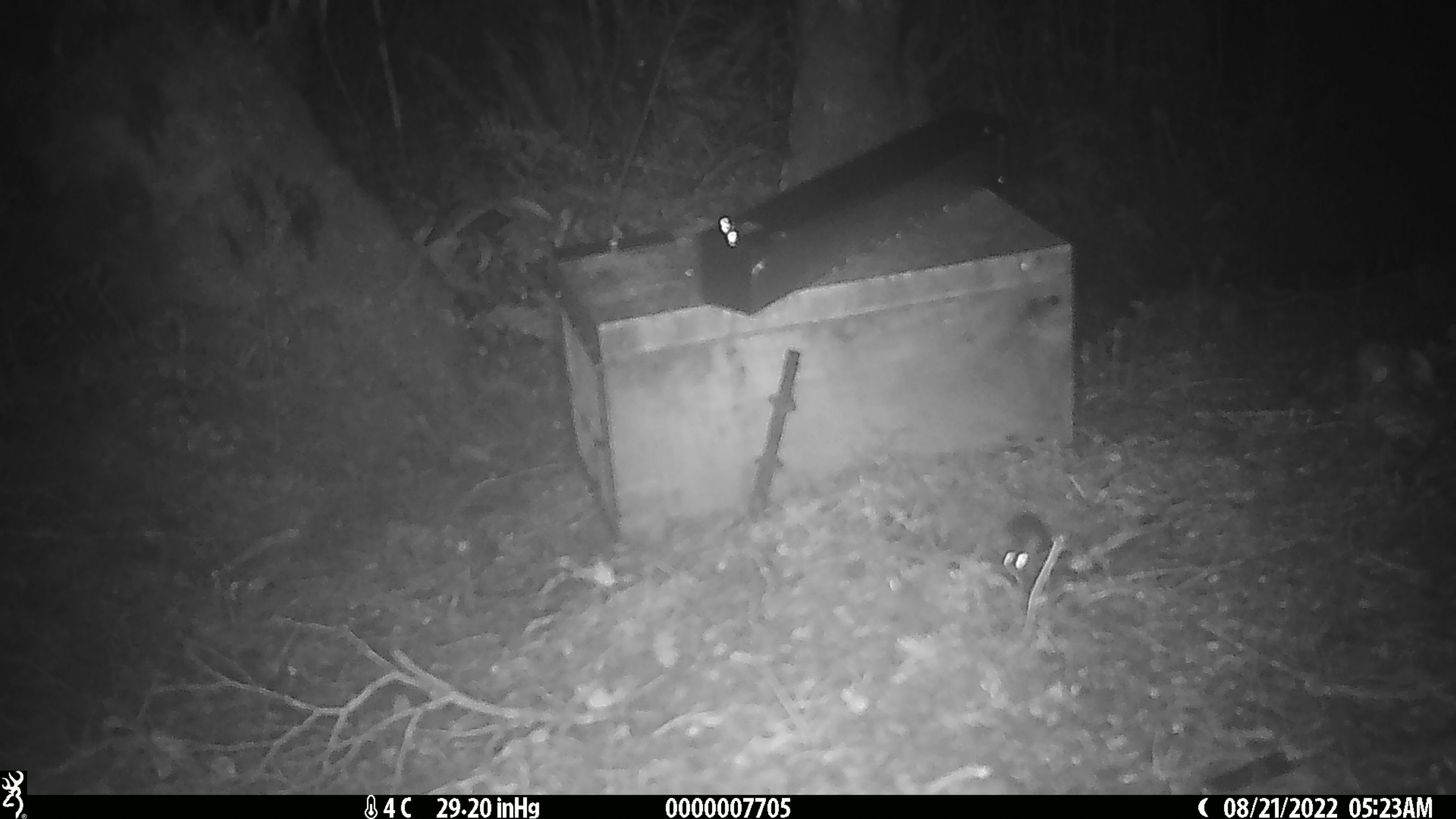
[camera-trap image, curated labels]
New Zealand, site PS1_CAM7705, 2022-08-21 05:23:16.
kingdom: Animalia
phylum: Chordata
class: Mammalia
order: Rodentia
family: Muridae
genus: Mus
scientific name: Mus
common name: mouse